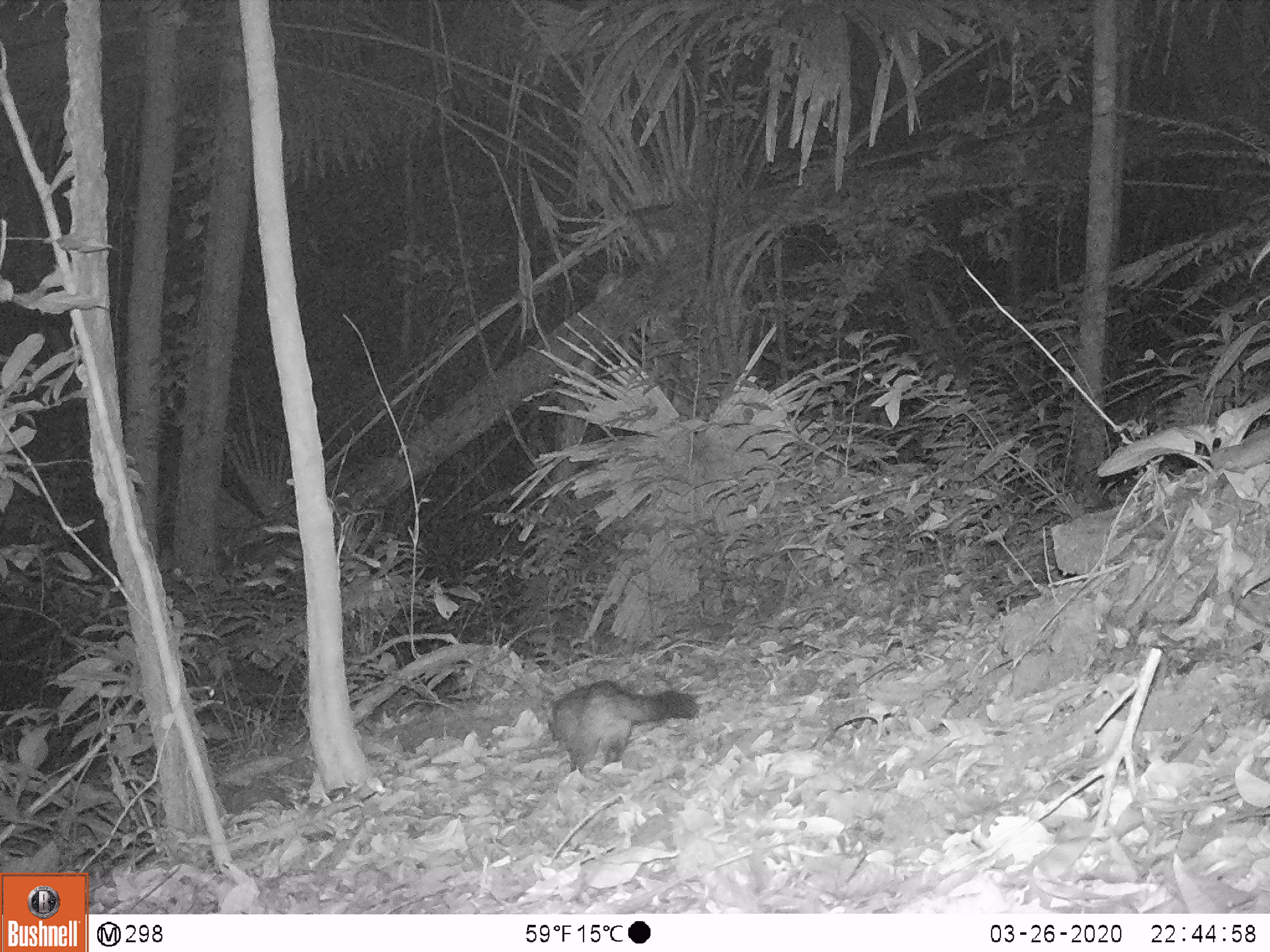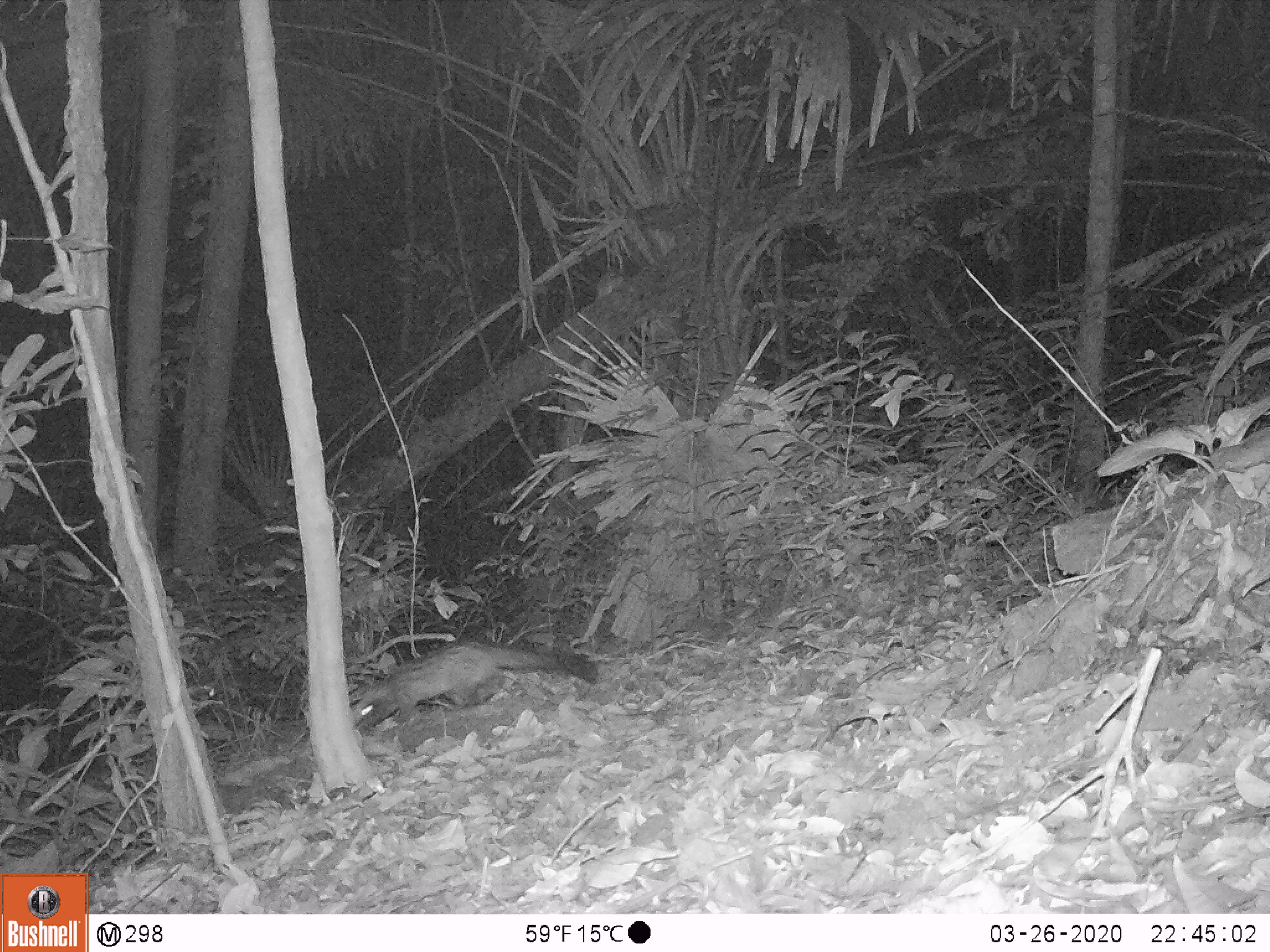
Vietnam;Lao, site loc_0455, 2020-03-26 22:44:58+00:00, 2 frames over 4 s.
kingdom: Animalia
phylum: Chordata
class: Mammalia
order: Carnivora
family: Viverridae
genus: Paradoxurus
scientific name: Paradoxurus hermaphroditus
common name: common palm civet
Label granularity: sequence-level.